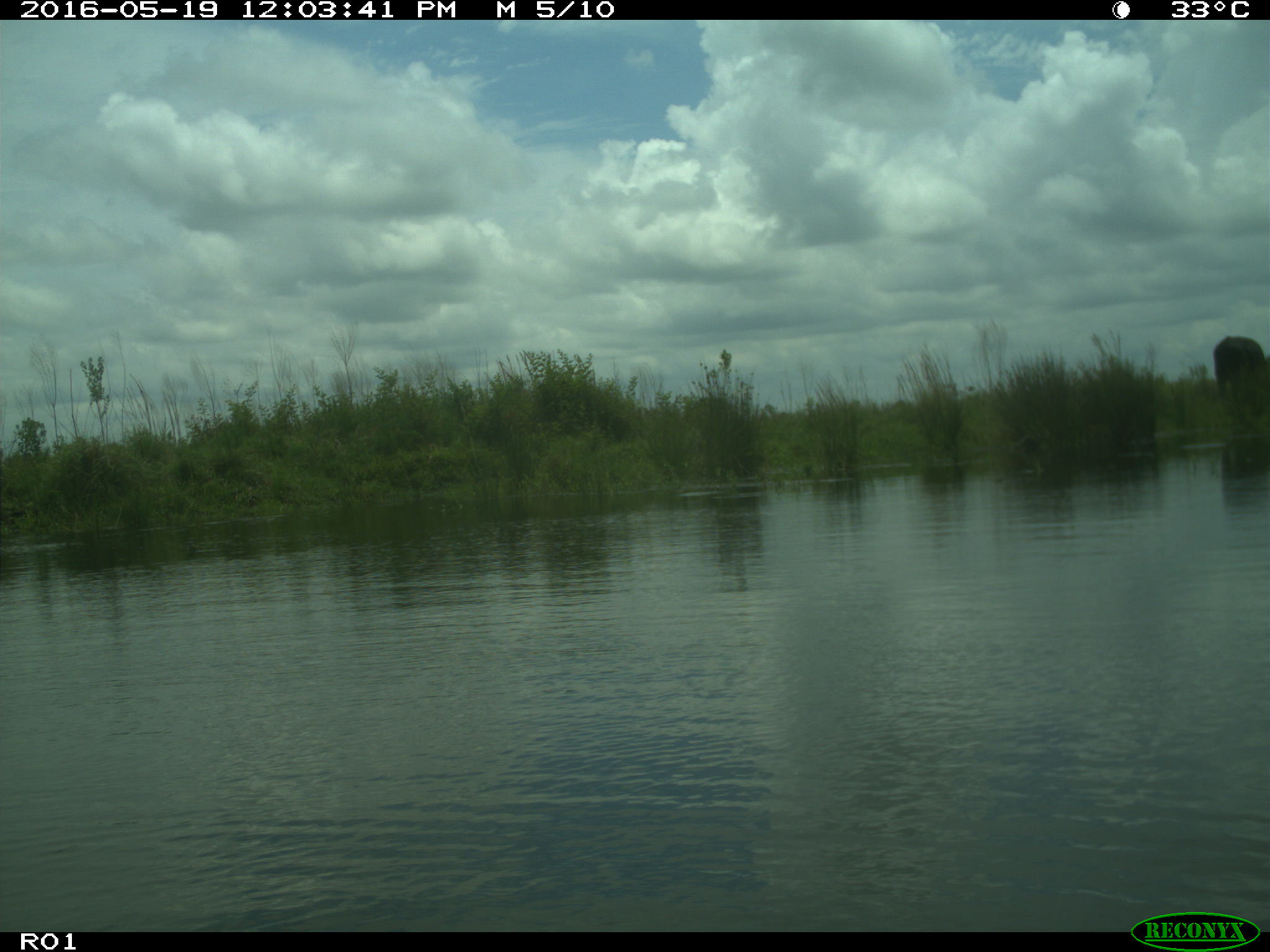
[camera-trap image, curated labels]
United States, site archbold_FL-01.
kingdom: Animalia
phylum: Chordata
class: Mammalia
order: Artiodactyla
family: Bovidae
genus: Bos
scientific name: Bos taurus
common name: domestic cow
Bos taurus (domestic cow).